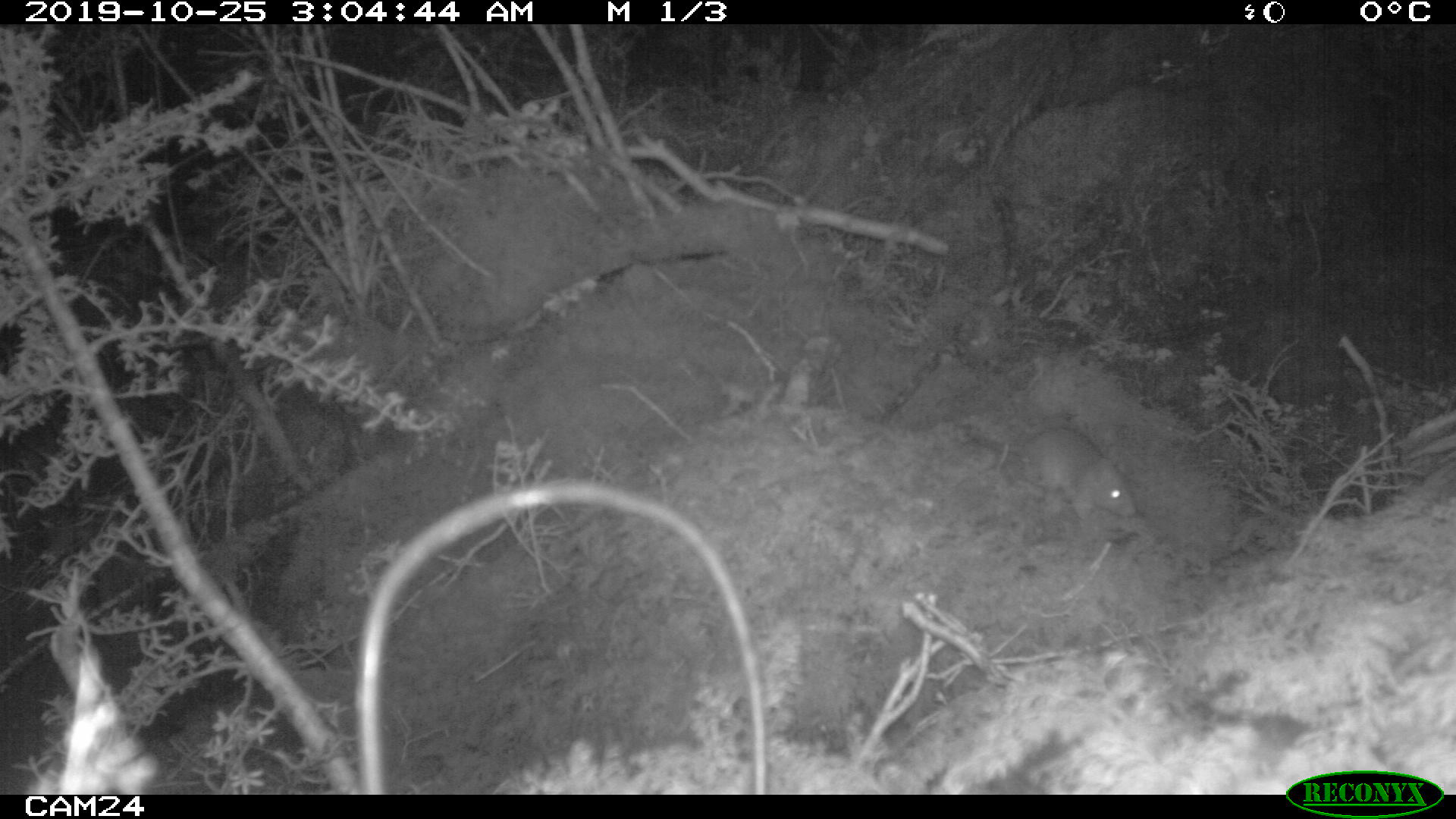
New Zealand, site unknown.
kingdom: Animalia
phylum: Chordata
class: Mammalia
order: Rodentia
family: Muridae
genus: Rattus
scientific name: Rattus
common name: rat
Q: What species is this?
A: Rat (Rattus).